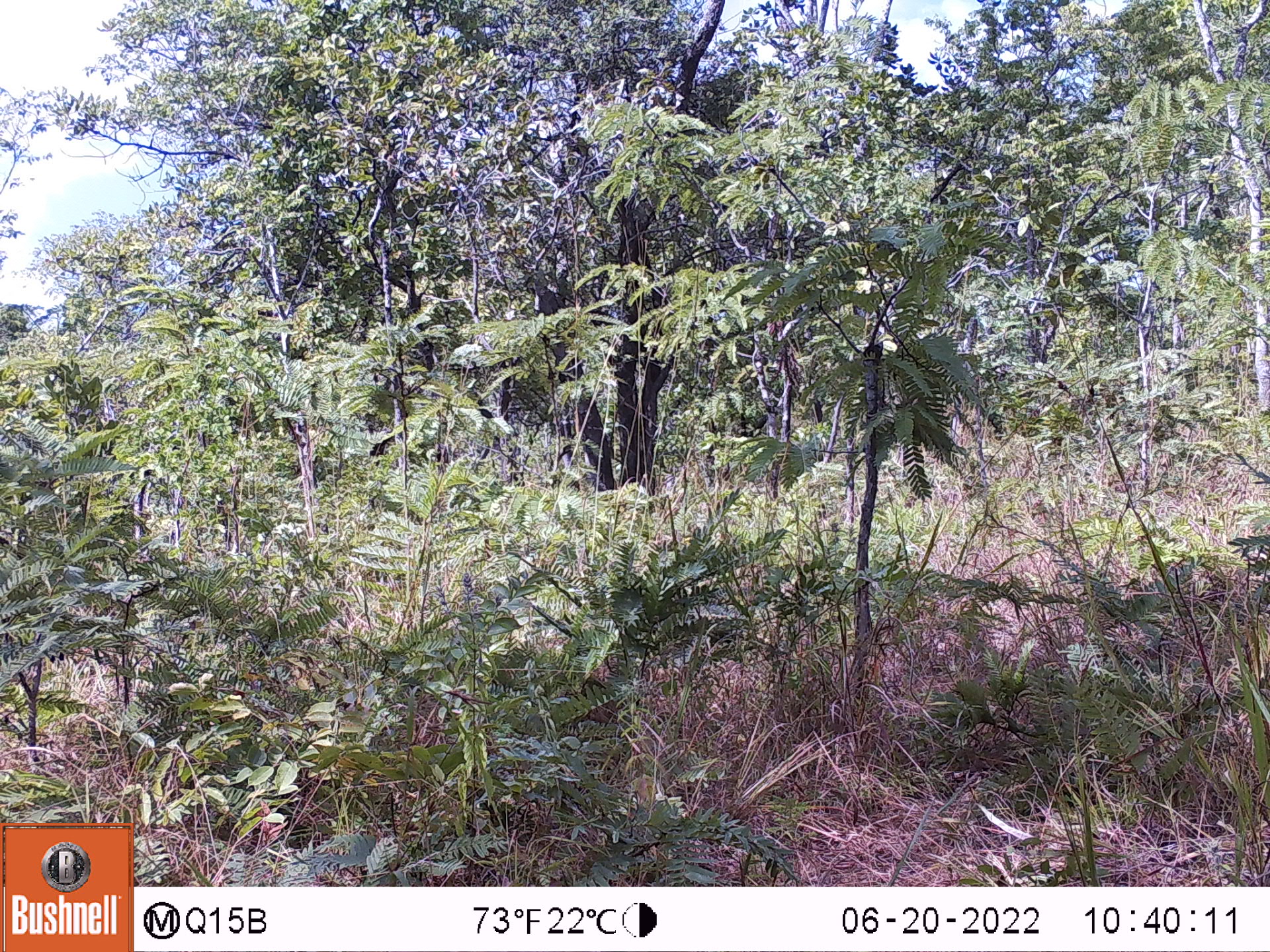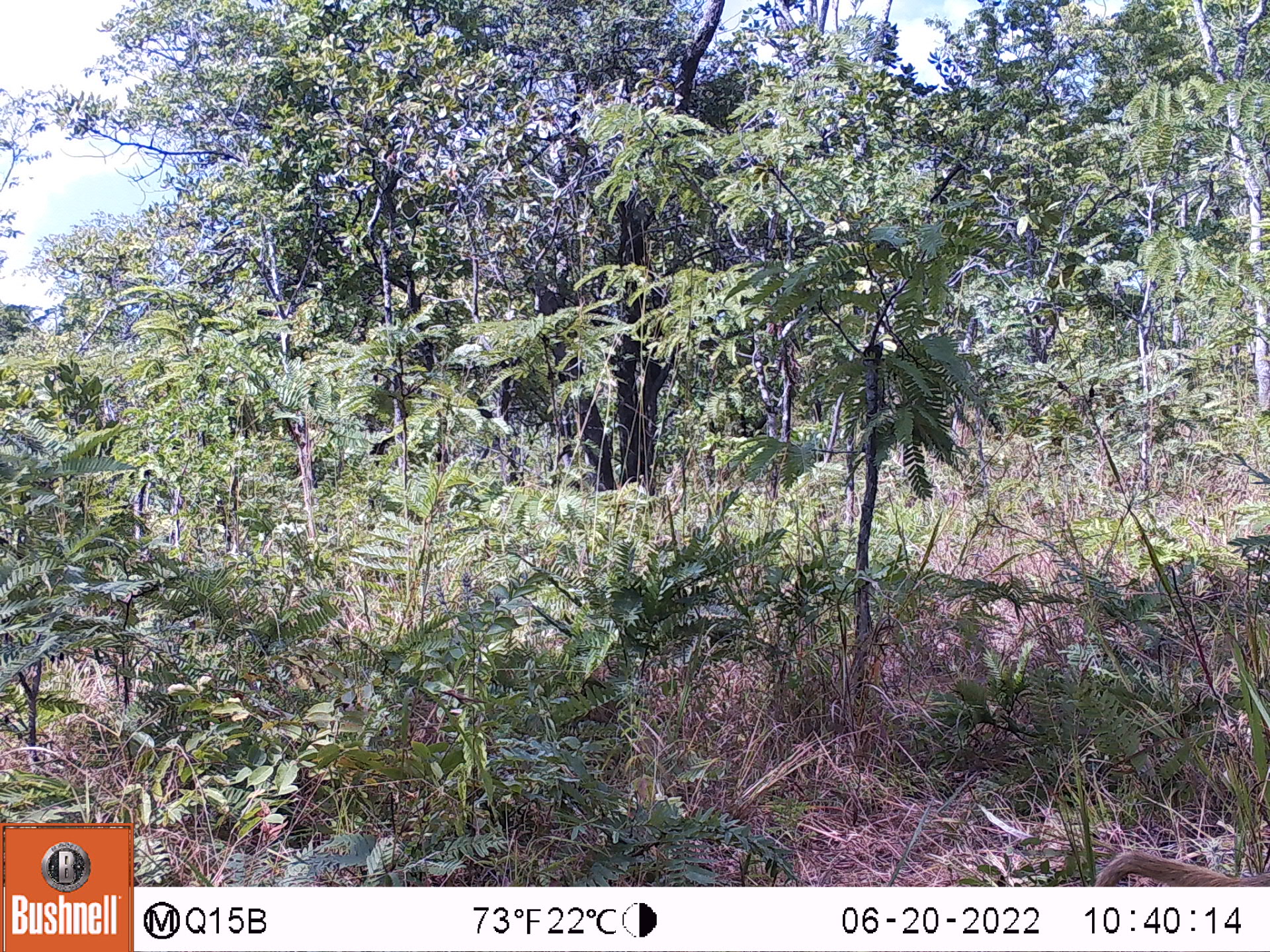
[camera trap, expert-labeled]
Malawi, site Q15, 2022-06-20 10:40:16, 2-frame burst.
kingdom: Animalia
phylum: Chordata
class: Mammalia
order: Primates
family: Cercopithecidae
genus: Papio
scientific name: Papio cynocephalus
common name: yellow baboon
Yellow baboon (Papio cynocephalus), count 1.